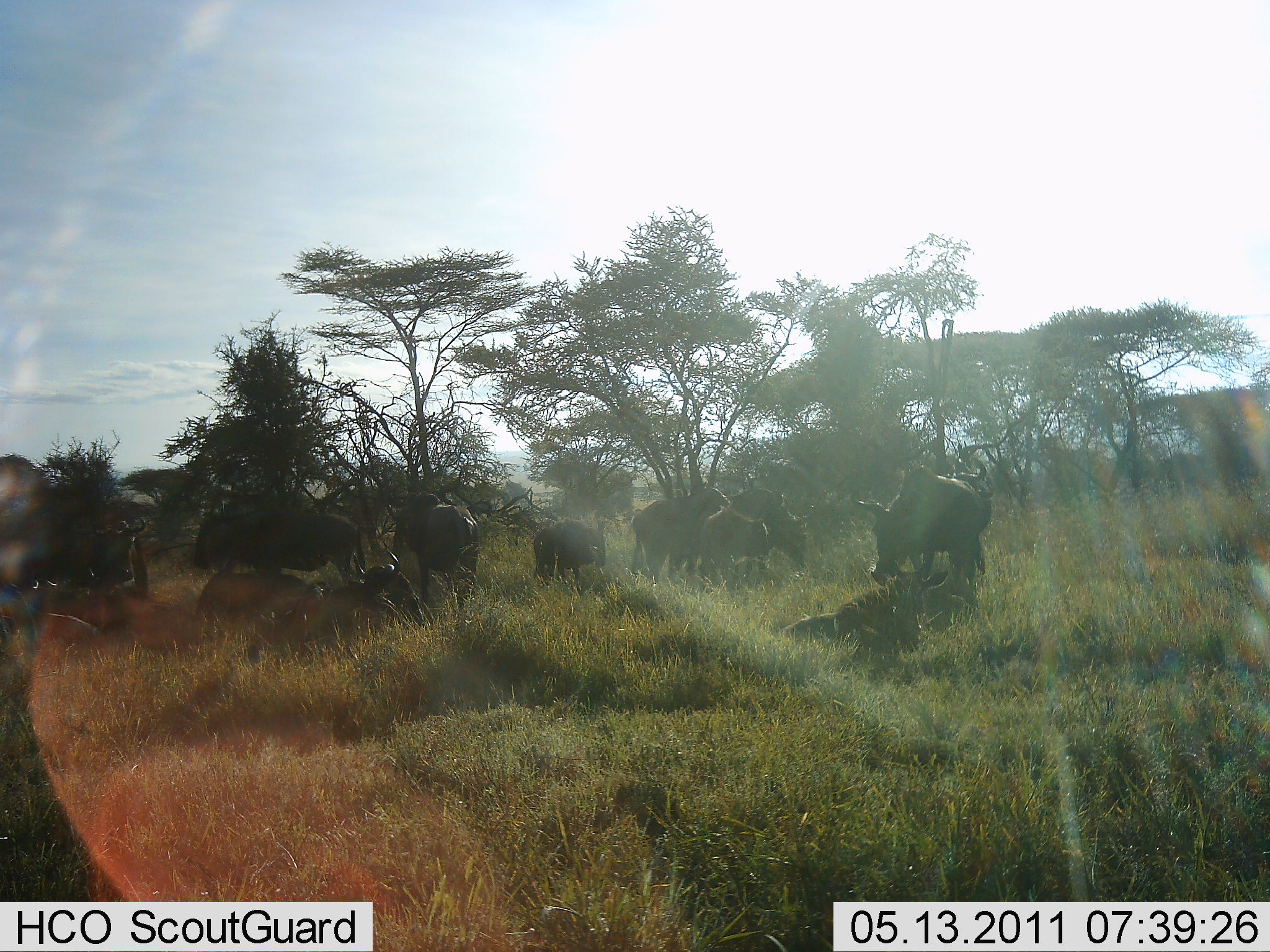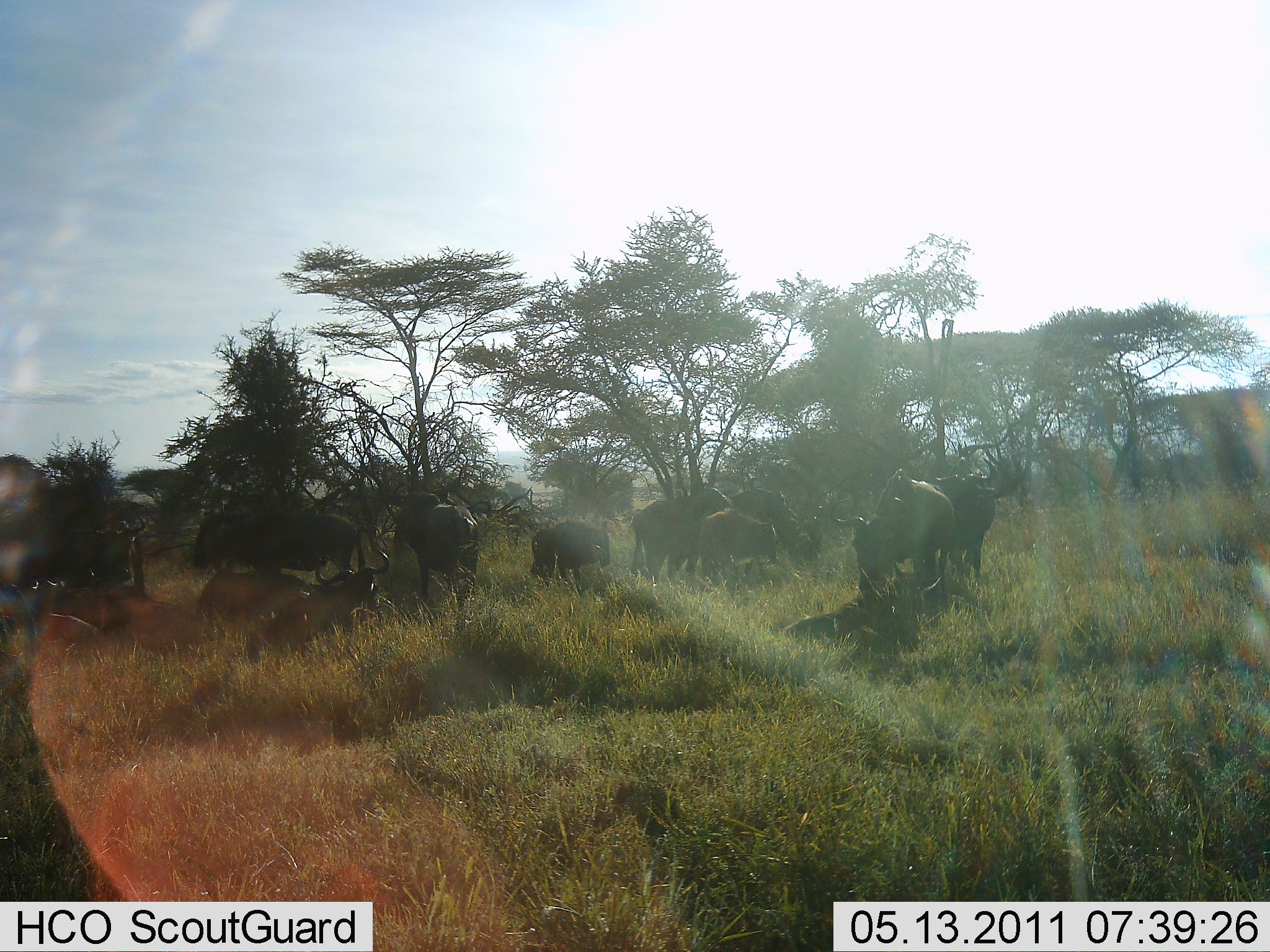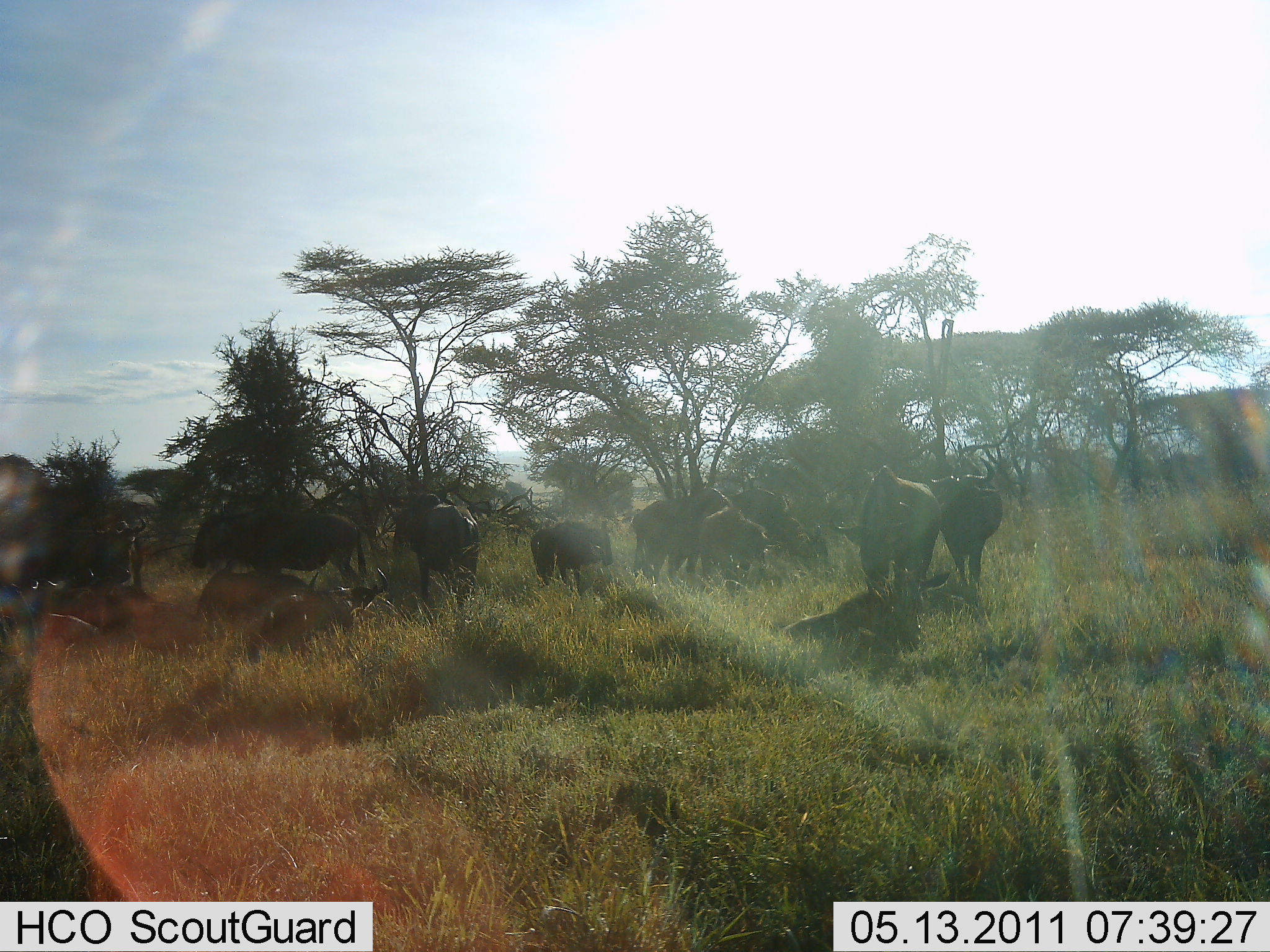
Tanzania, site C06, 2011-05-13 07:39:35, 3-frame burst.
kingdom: Animalia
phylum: Chordata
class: Mammalia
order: Artiodactyla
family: Bovidae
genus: Connochaetes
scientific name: Connochaetes taurinus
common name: blue wildebeest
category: wildebeest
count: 11-50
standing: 64%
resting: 73%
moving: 9%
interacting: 18%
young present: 9%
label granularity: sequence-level